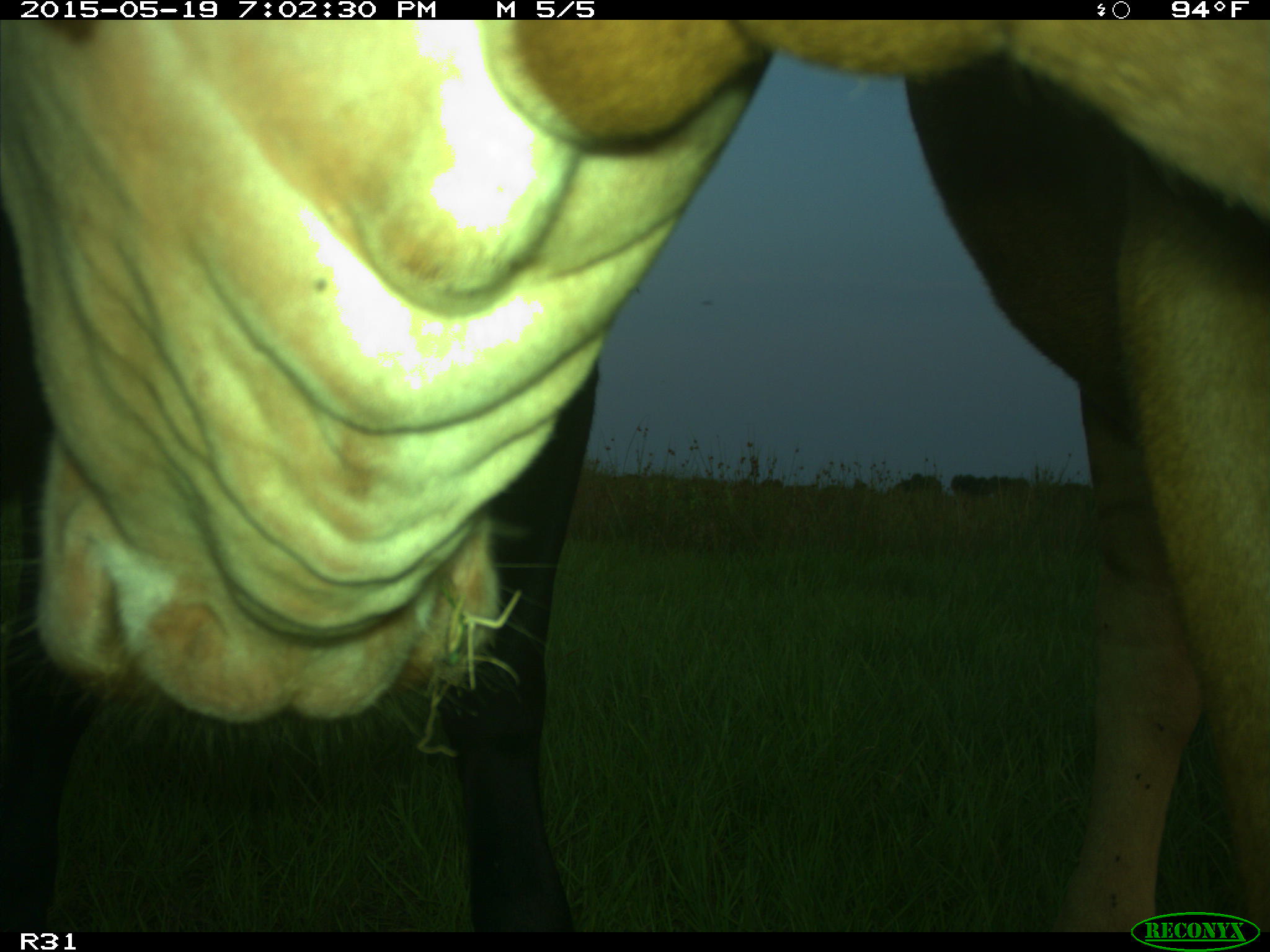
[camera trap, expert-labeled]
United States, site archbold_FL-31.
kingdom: Animalia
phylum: Chordata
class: Mammalia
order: Artiodactyla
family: Bovidae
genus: Bos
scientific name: Bos taurus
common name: domestic cow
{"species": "Bos taurus (domestic cow)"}